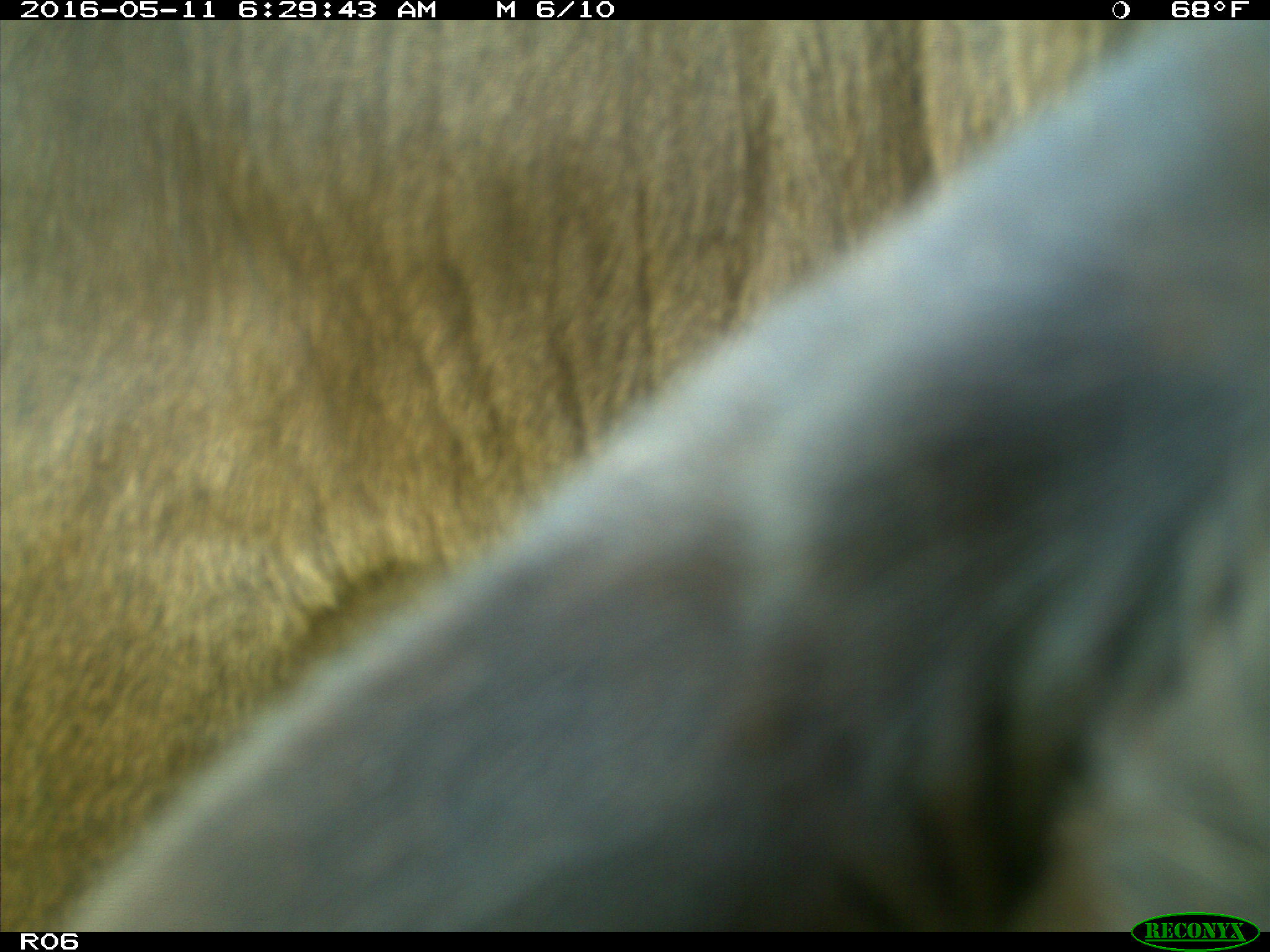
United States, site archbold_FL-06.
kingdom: Animalia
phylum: Chordata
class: Mammalia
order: Artiodactyla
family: Bovidae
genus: Bos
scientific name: Bos taurus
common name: domestic cow